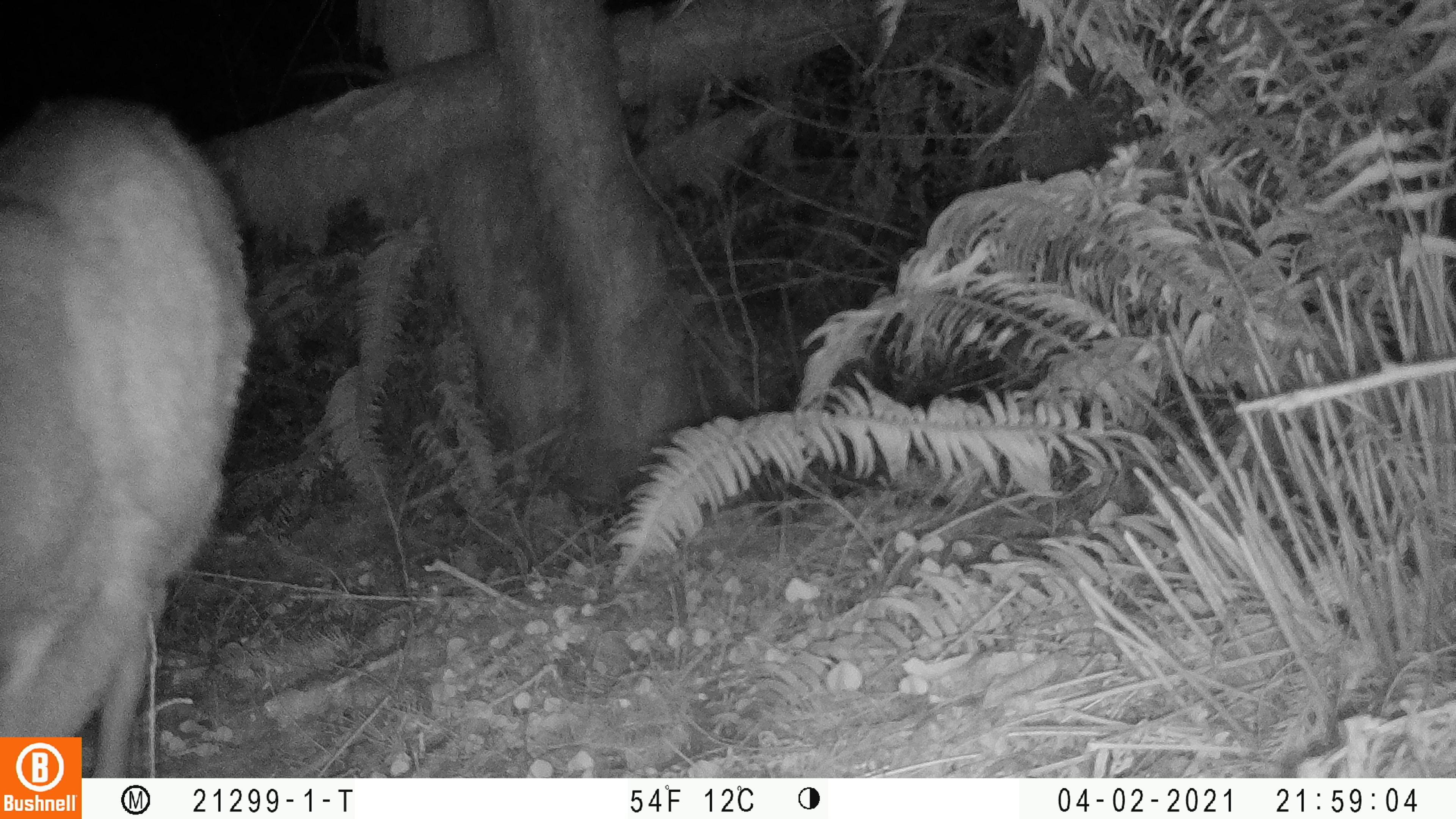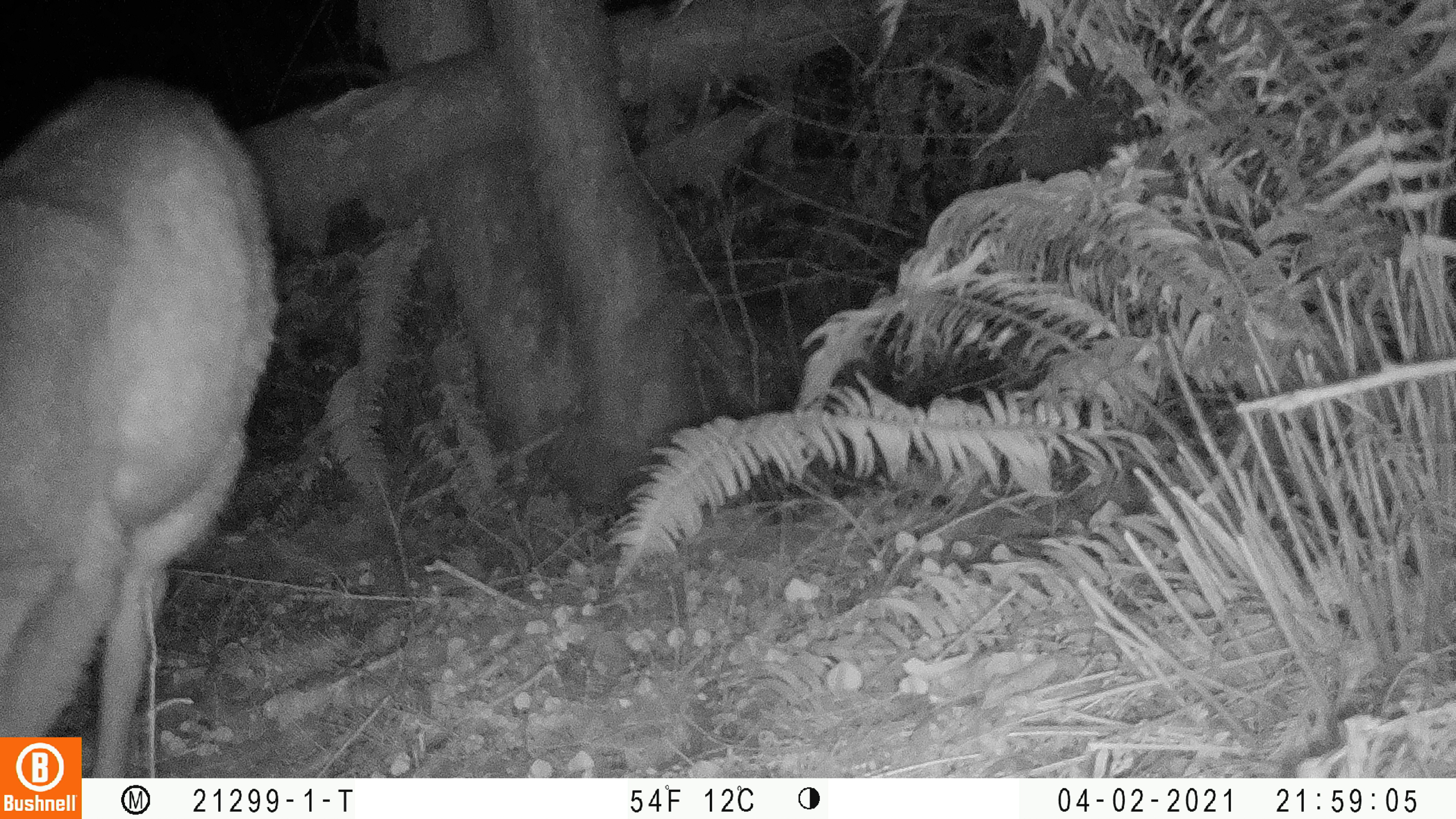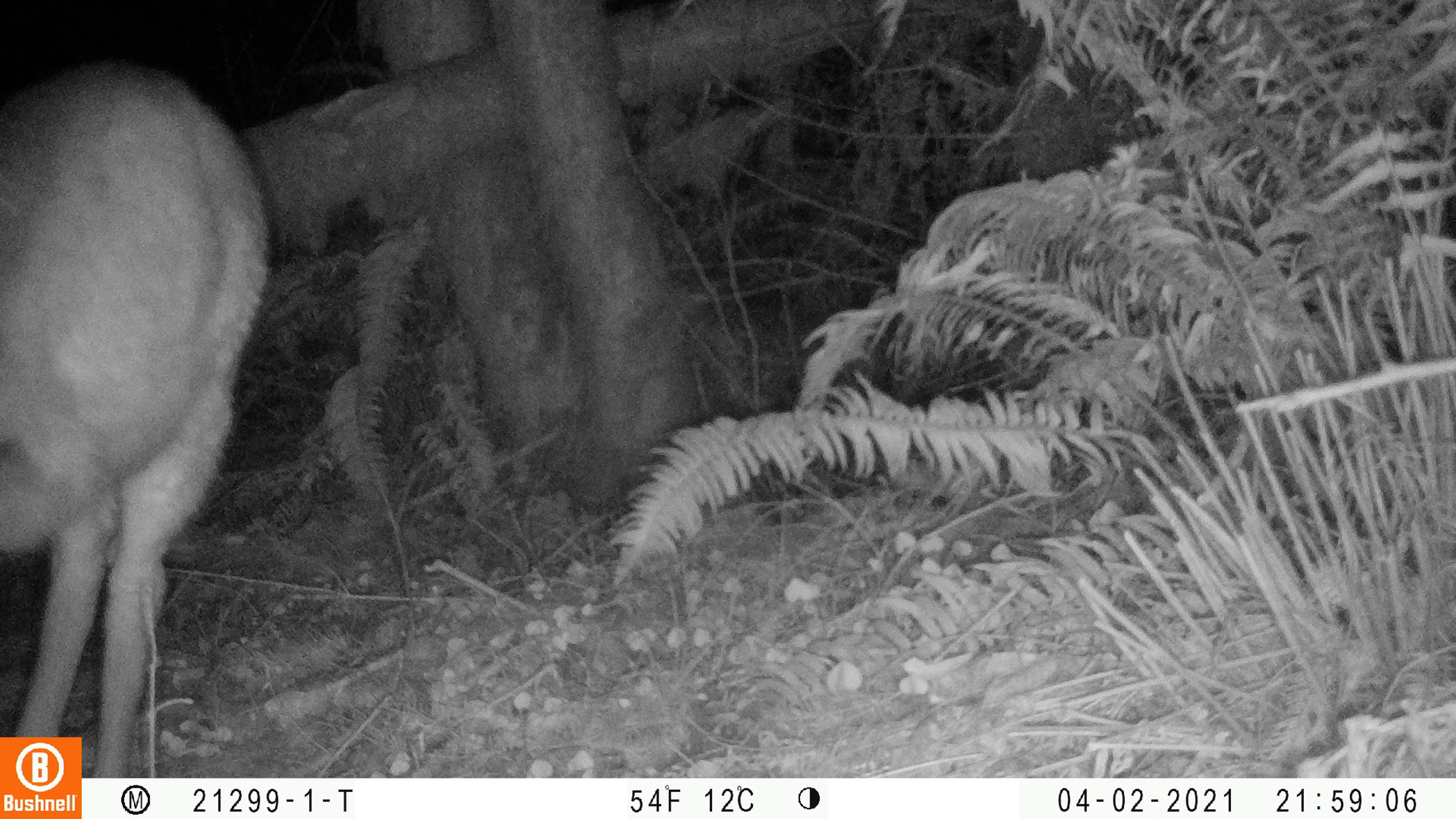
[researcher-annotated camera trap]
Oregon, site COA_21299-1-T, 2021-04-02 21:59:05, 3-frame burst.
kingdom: Animalia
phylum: Chordata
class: Mammalia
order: Artiodactyla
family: Cervidae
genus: Odocoileus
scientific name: Odocoileus hemionus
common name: black-tailed deer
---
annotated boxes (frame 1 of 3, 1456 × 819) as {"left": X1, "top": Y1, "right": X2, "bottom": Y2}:
black-tailed deer: {"left": 4, "top": 82, "right": 261, "bottom": 732}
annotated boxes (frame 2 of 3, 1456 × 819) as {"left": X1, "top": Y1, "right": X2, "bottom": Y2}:
black-tailed deer: {"left": 4, "top": 63, "right": 290, "bottom": 724}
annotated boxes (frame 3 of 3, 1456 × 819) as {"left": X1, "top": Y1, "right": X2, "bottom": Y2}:
black-tailed deer: {"left": 0, "top": 46, "right": 281, "bottom": 730}